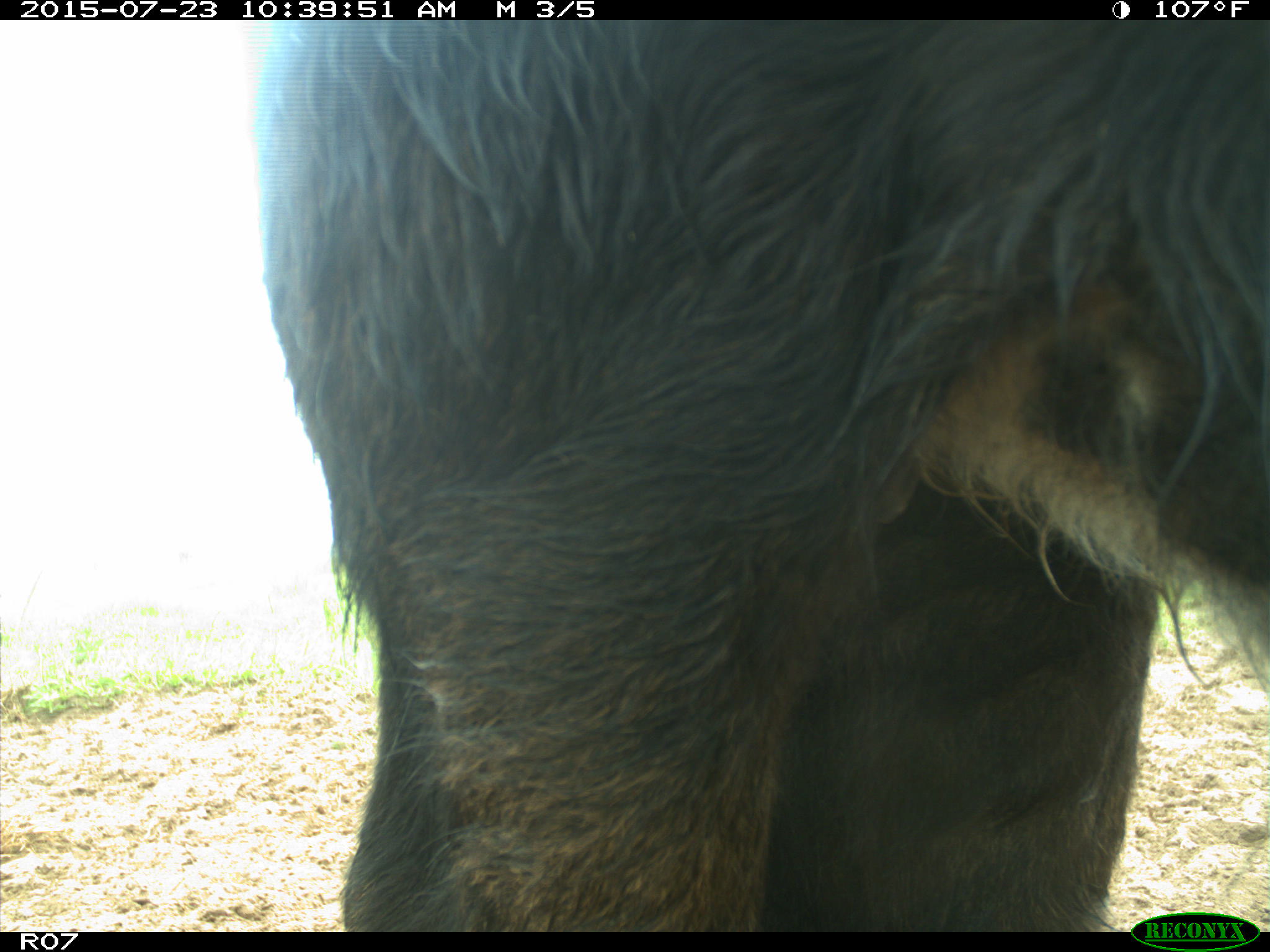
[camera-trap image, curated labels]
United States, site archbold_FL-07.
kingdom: Animalia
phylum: Chordata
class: Mammalia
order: Artiodactyla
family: Bovidae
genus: Bos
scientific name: Bos taurus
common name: domestic cow